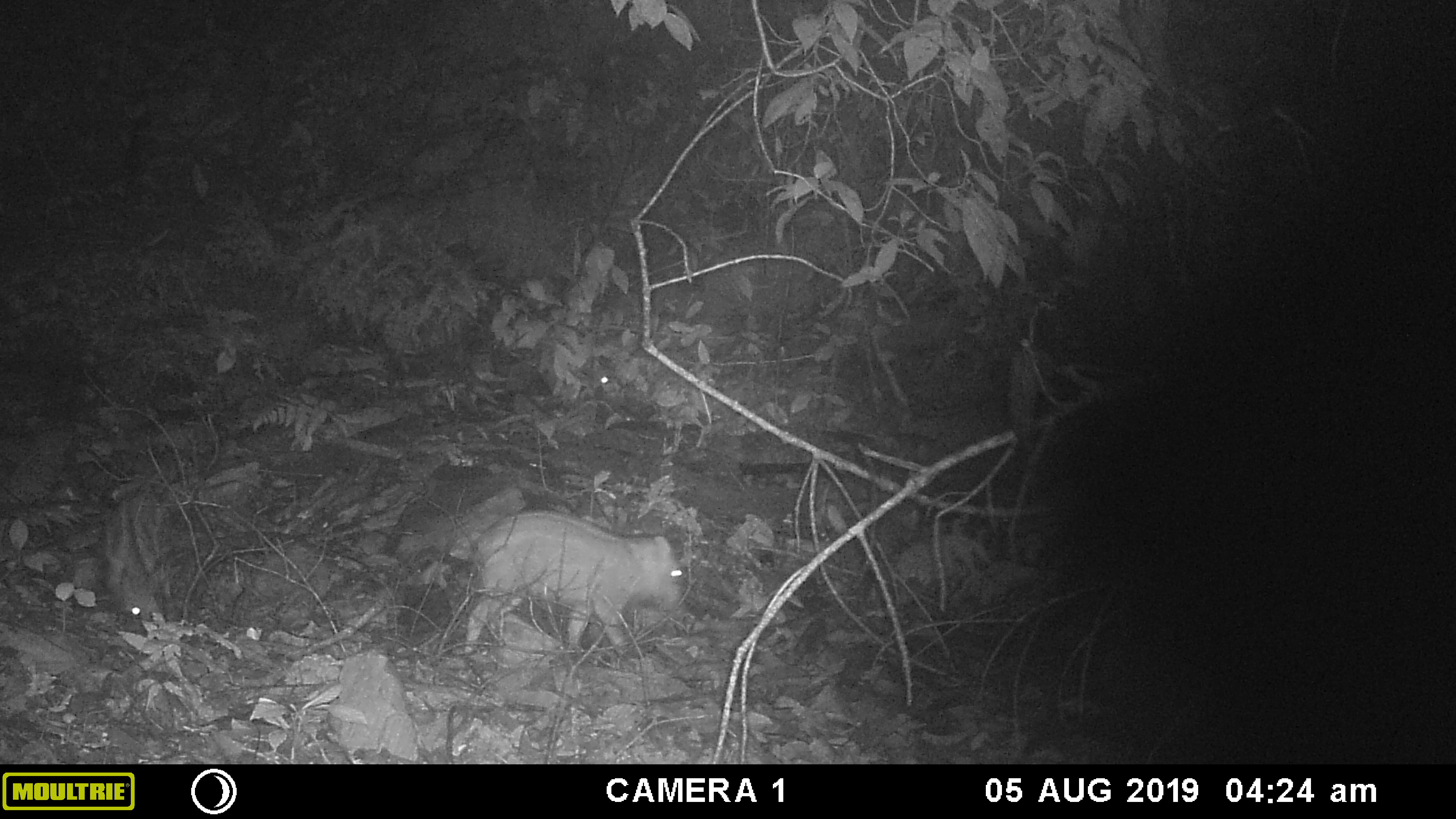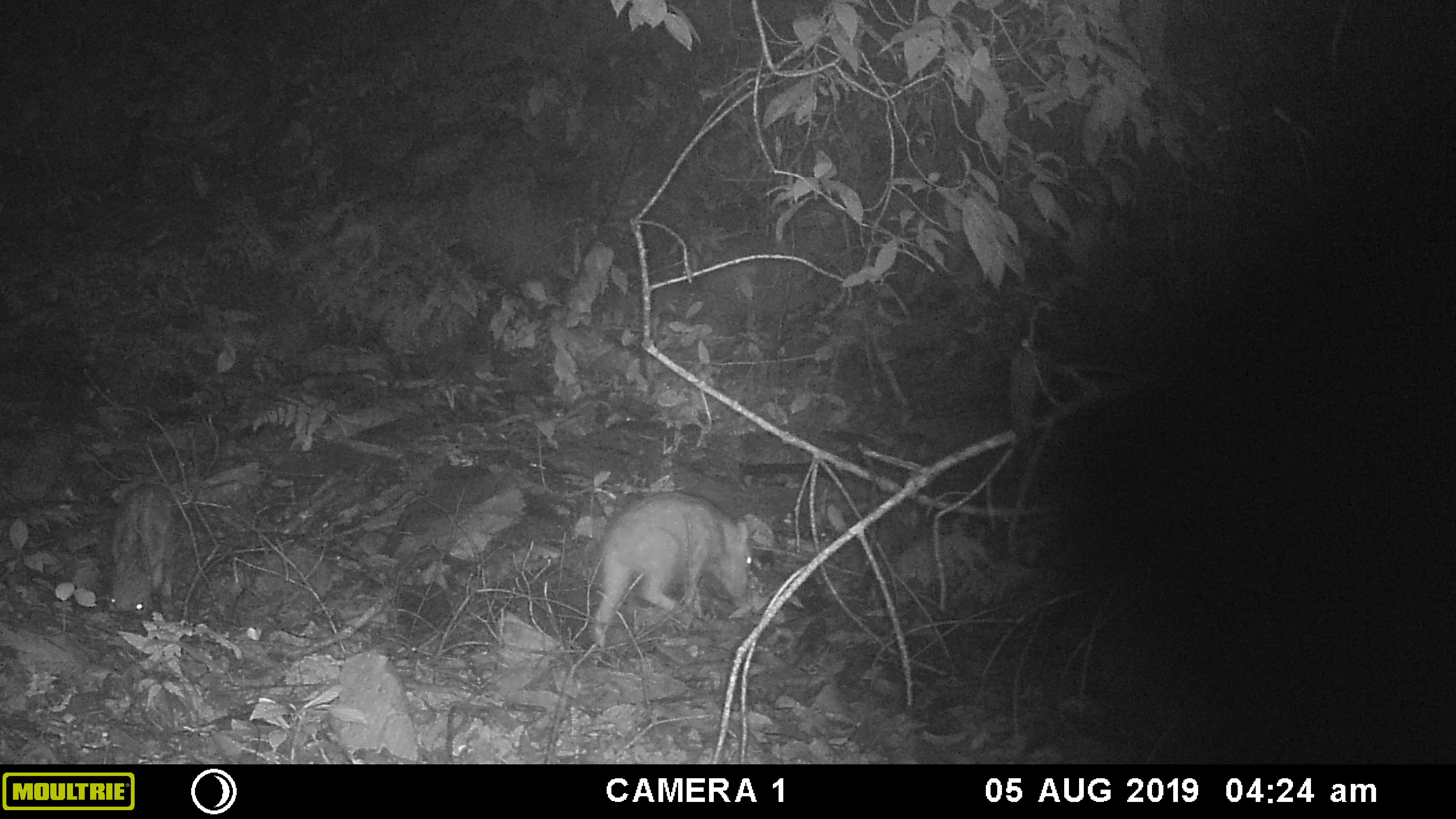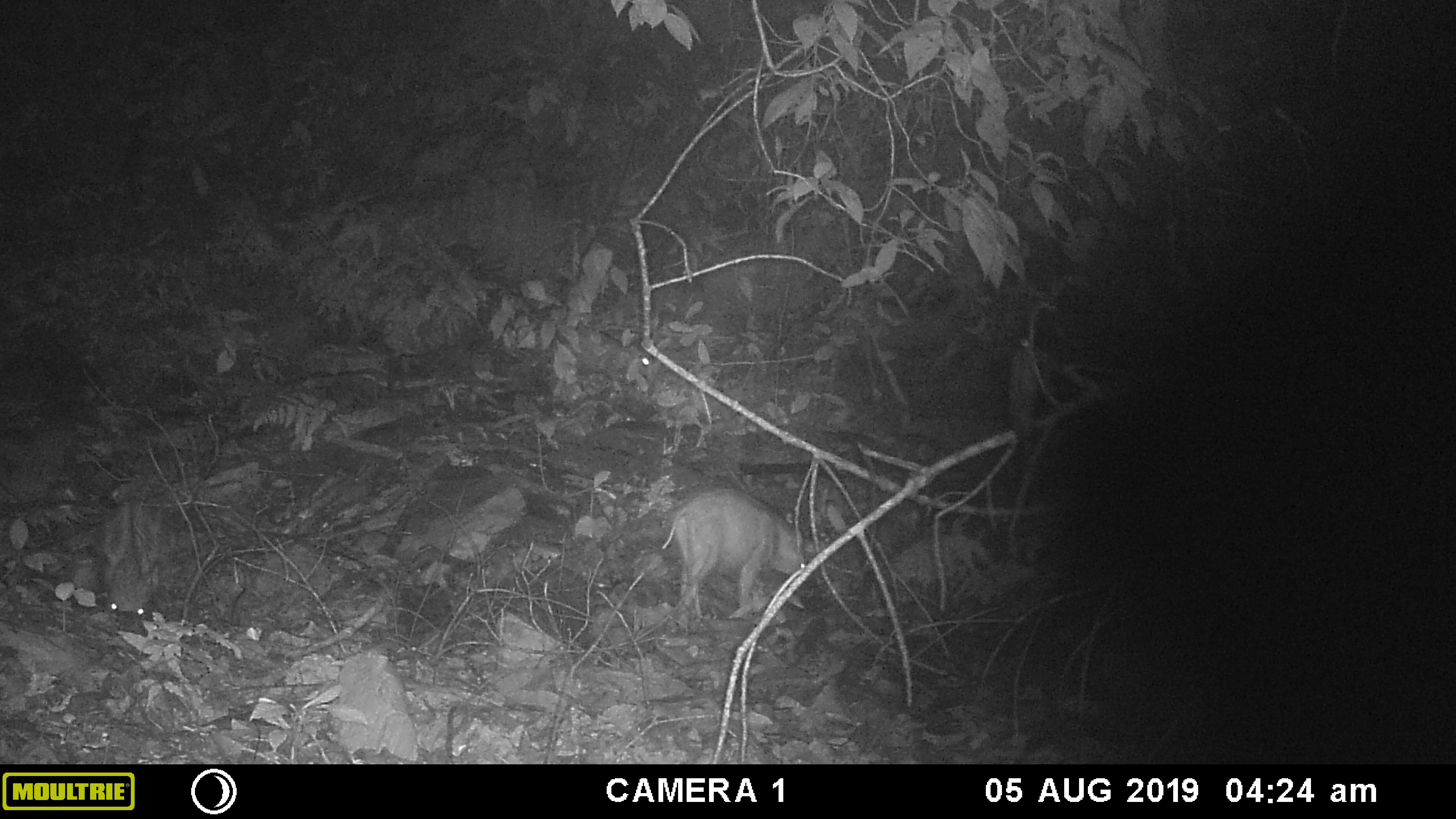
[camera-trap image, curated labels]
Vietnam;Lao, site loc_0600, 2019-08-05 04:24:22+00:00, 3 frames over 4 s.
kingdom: Animalia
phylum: Chordata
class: Mammalia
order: Artiodactyla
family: Suidae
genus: Sus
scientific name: Sus scrofa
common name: eurasian wild pig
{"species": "eurasian wild pig (Sus scrofa)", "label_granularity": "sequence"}